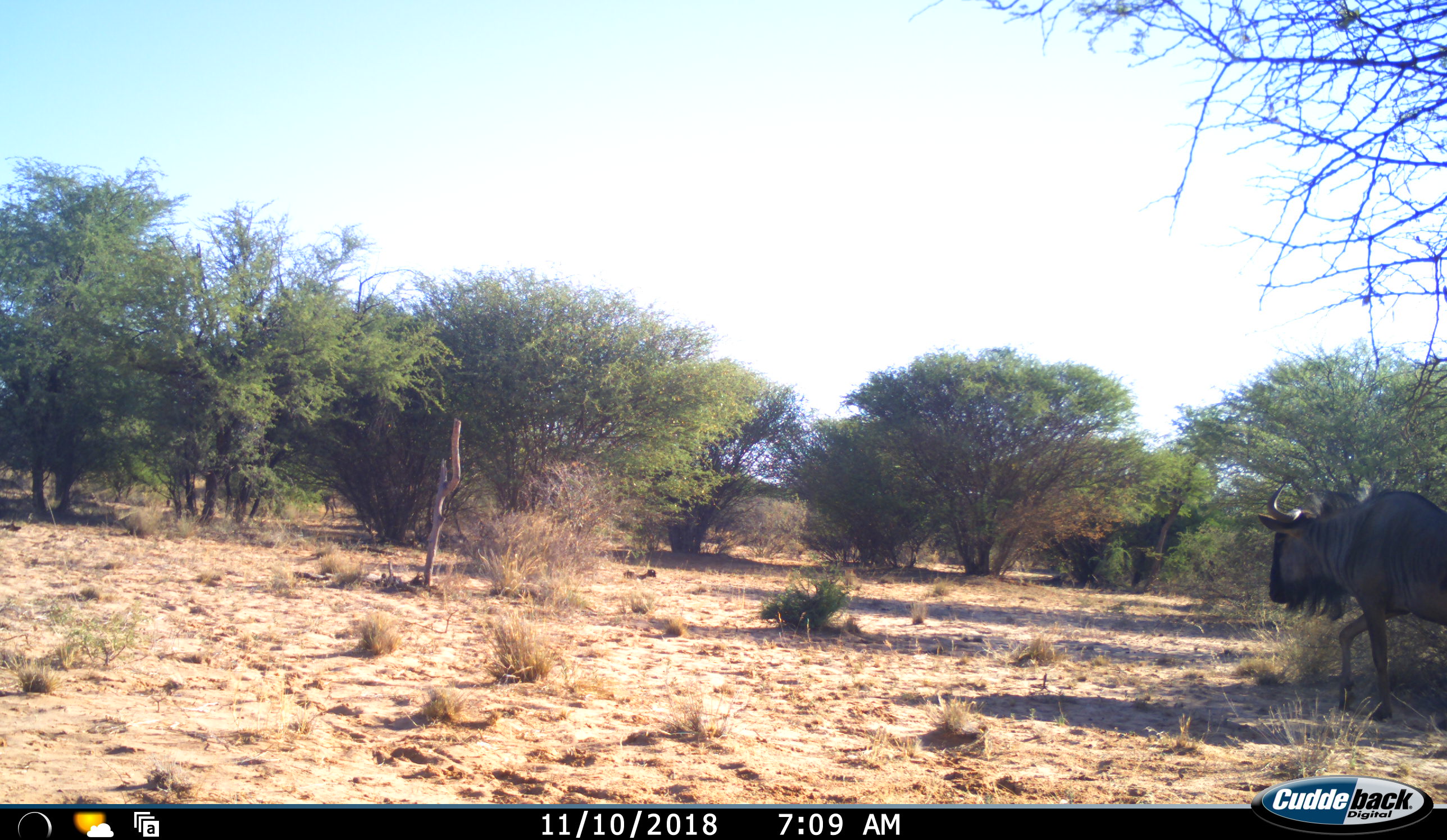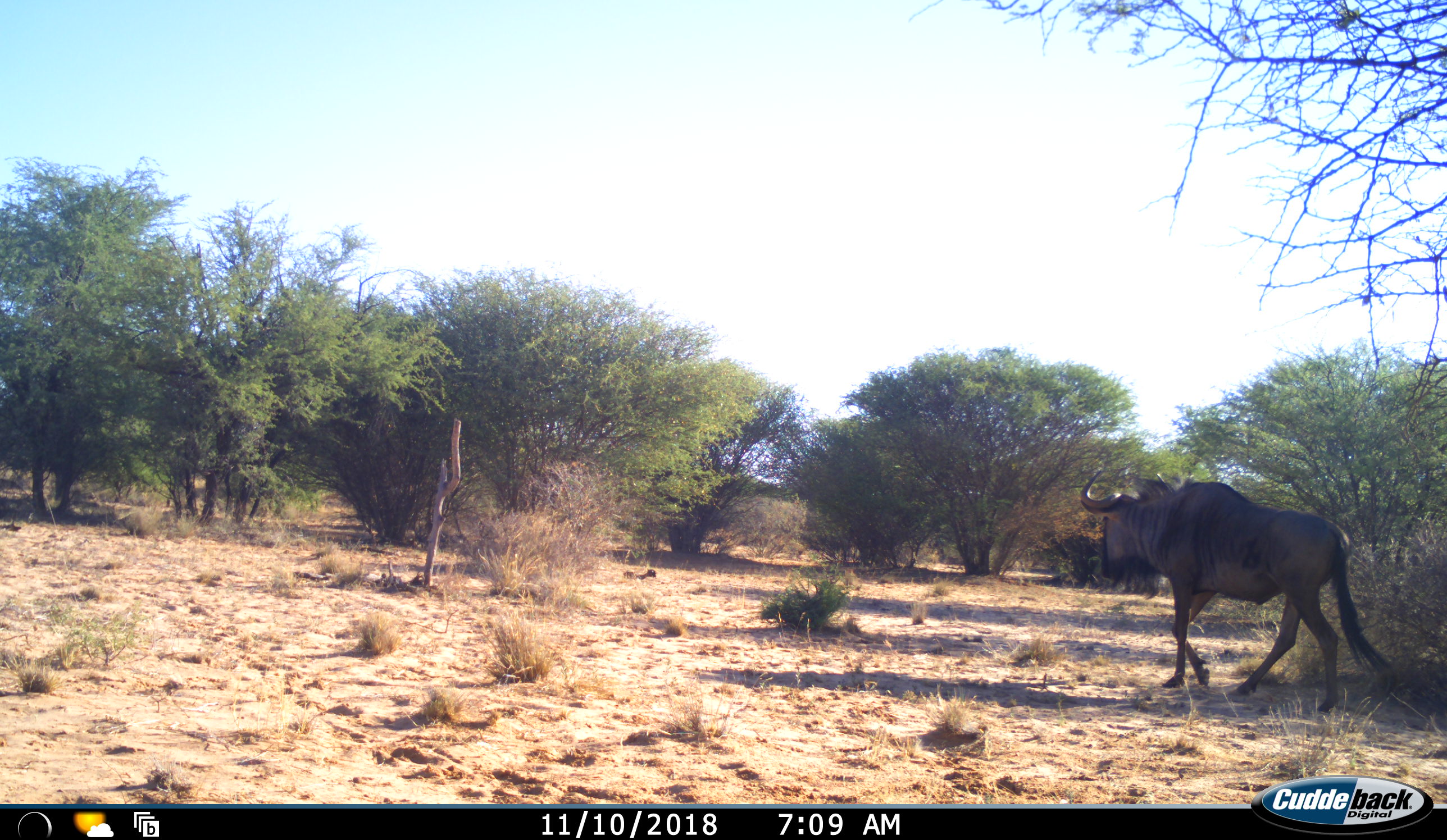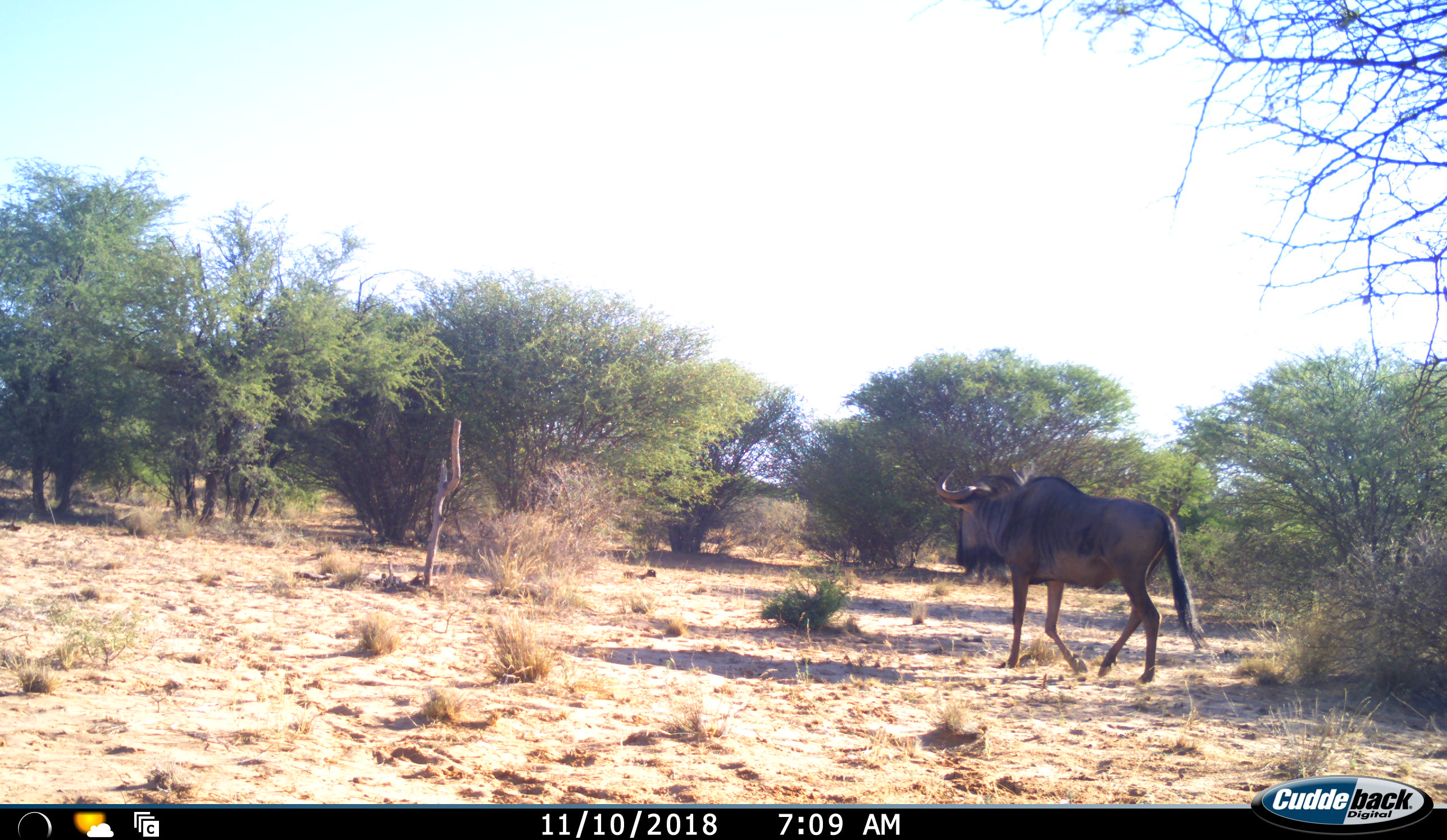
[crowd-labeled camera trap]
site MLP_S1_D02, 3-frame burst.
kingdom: Animalia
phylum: Chordata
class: Mammalia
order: Artiodactyla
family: Bovidae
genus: Connochaetes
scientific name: Connochaetes taurinus taurinus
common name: blue wildebeest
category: wildebeestblue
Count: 1.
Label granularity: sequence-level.